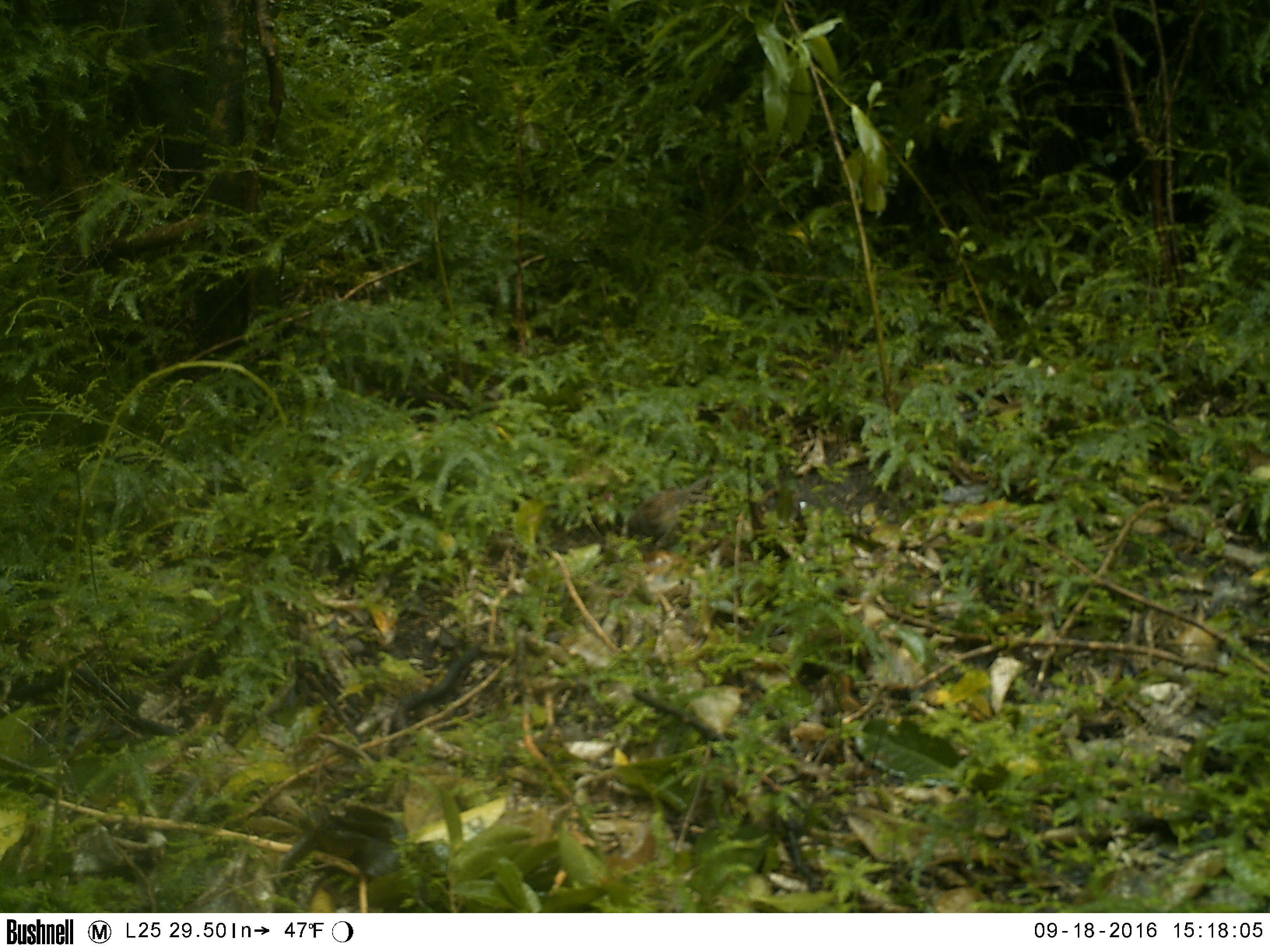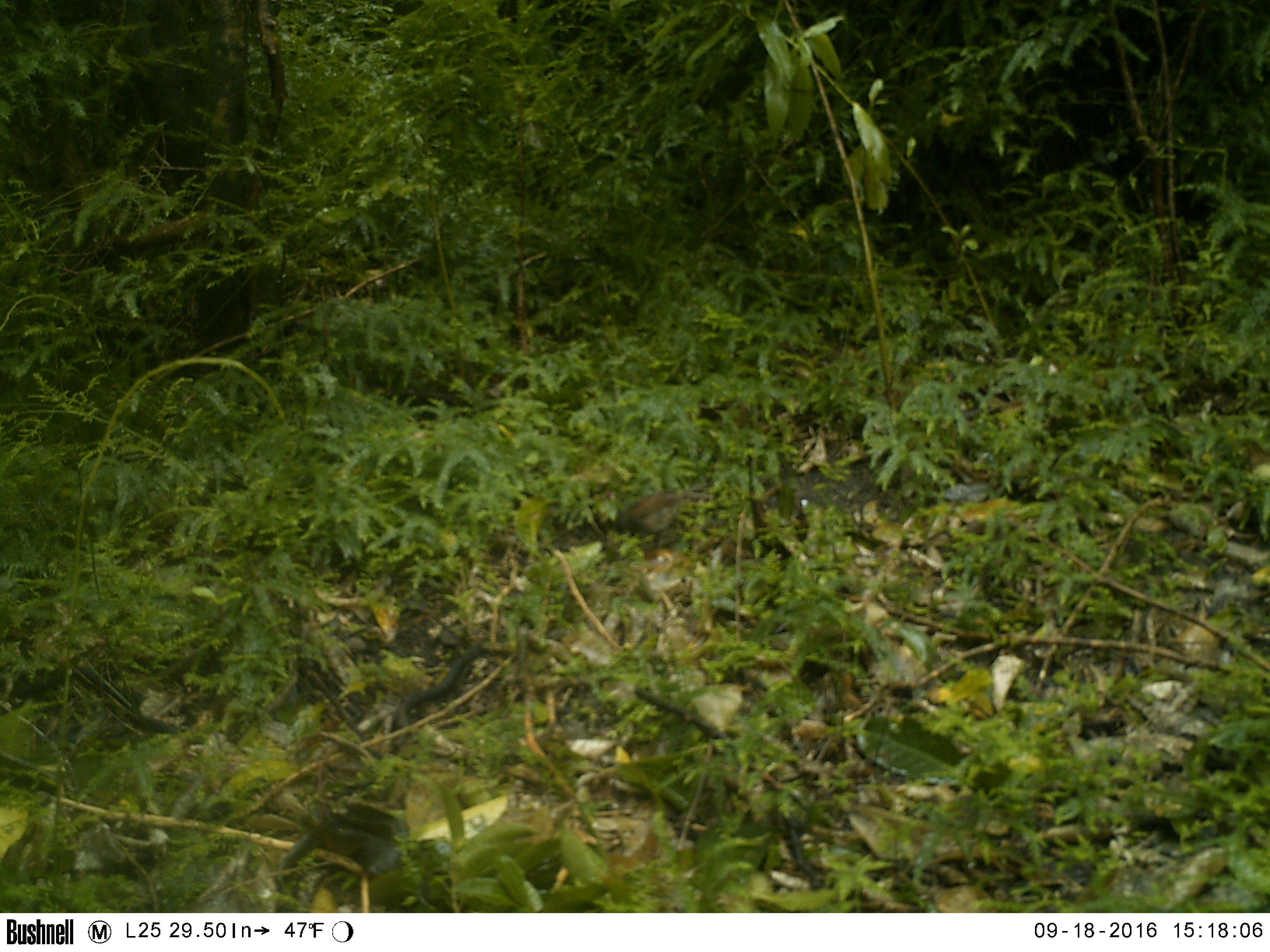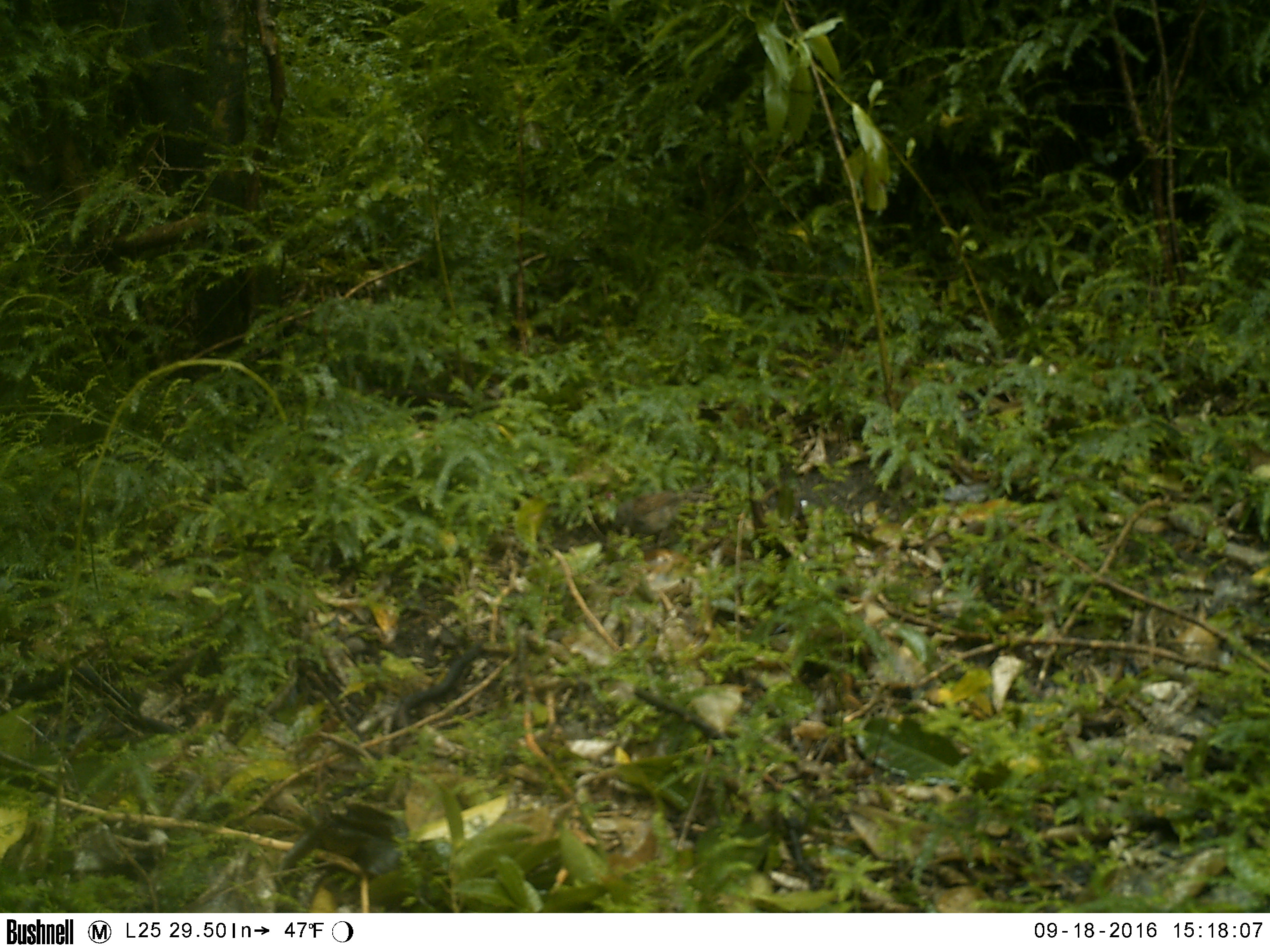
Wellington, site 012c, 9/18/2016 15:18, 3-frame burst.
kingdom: Animalia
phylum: Chordata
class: Aves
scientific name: Aves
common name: bird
Bird (Aves).